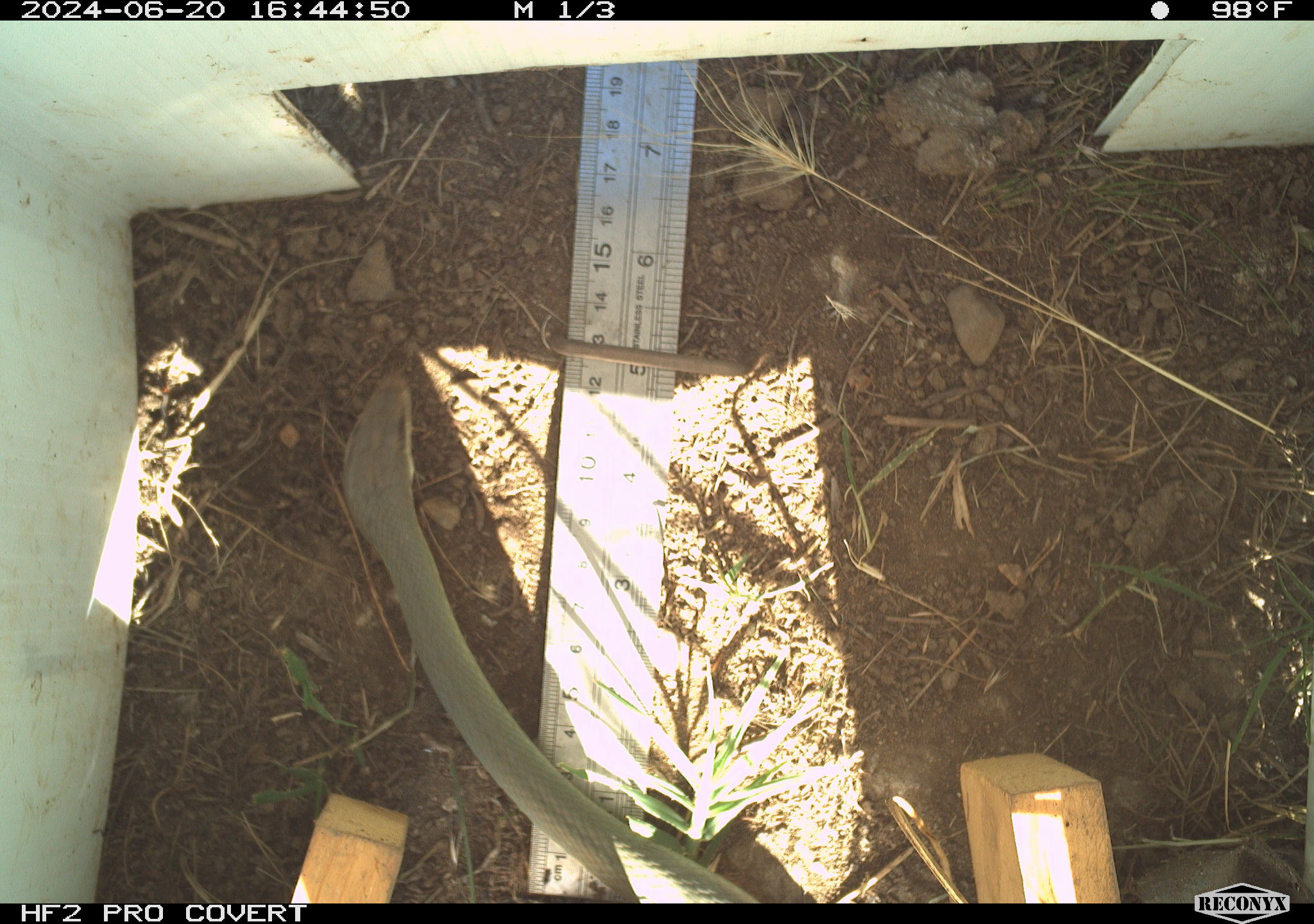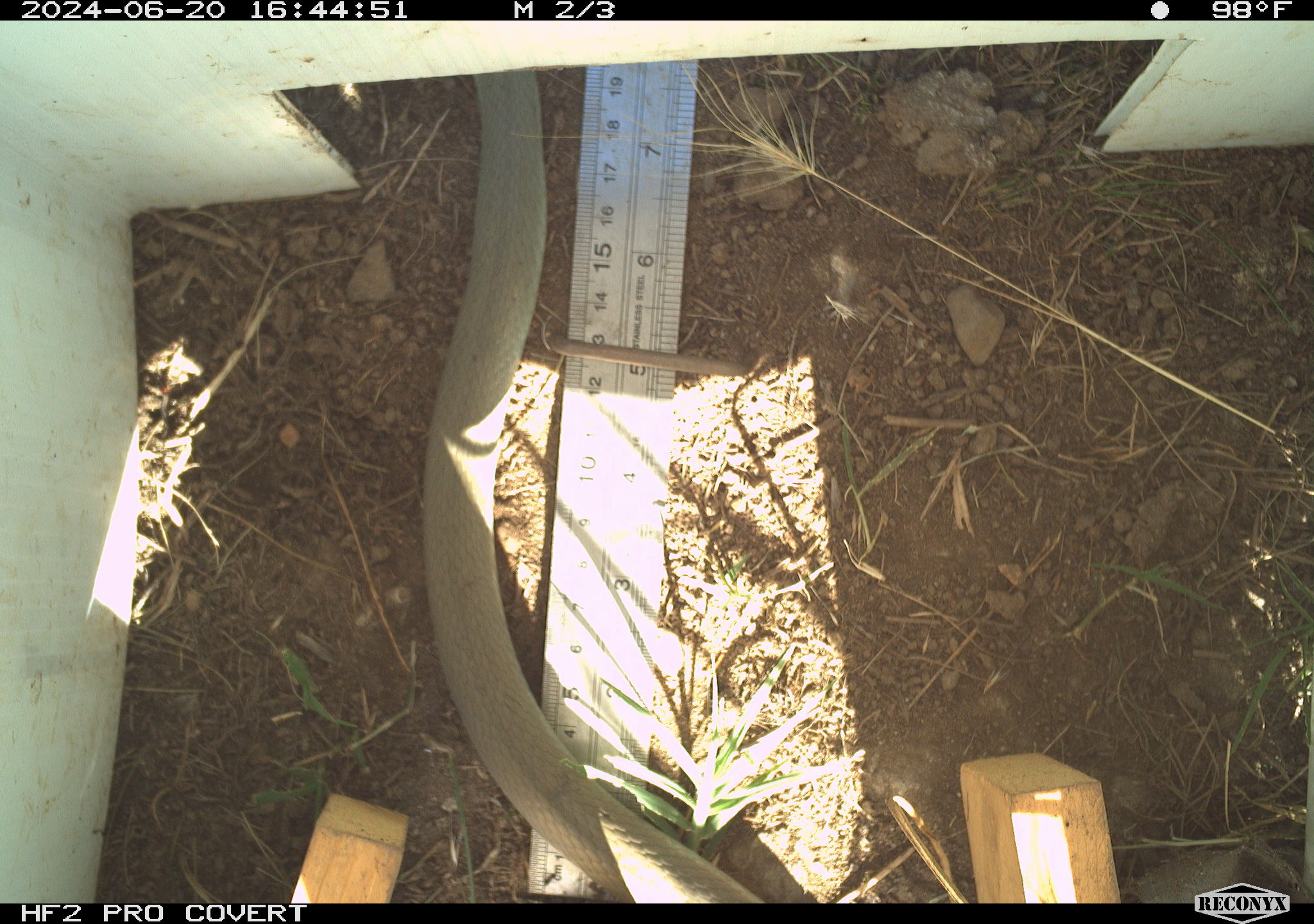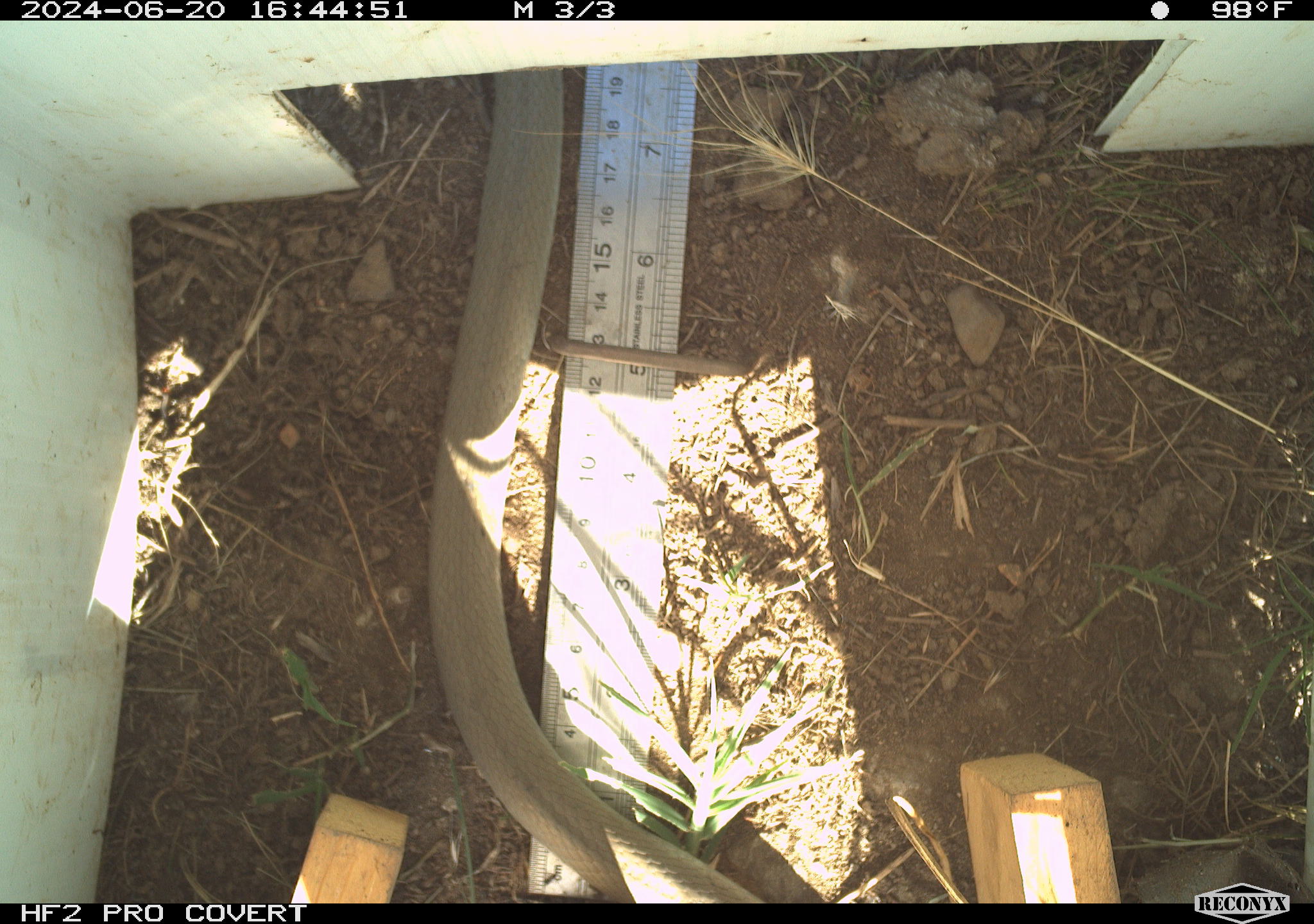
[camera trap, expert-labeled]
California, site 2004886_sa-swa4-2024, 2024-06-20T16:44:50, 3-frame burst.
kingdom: Animalia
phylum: Chordata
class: Reptilia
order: Squamata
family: Colubridae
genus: Coluber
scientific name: Coluber constrictor mormon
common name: western yellow-bellied racer